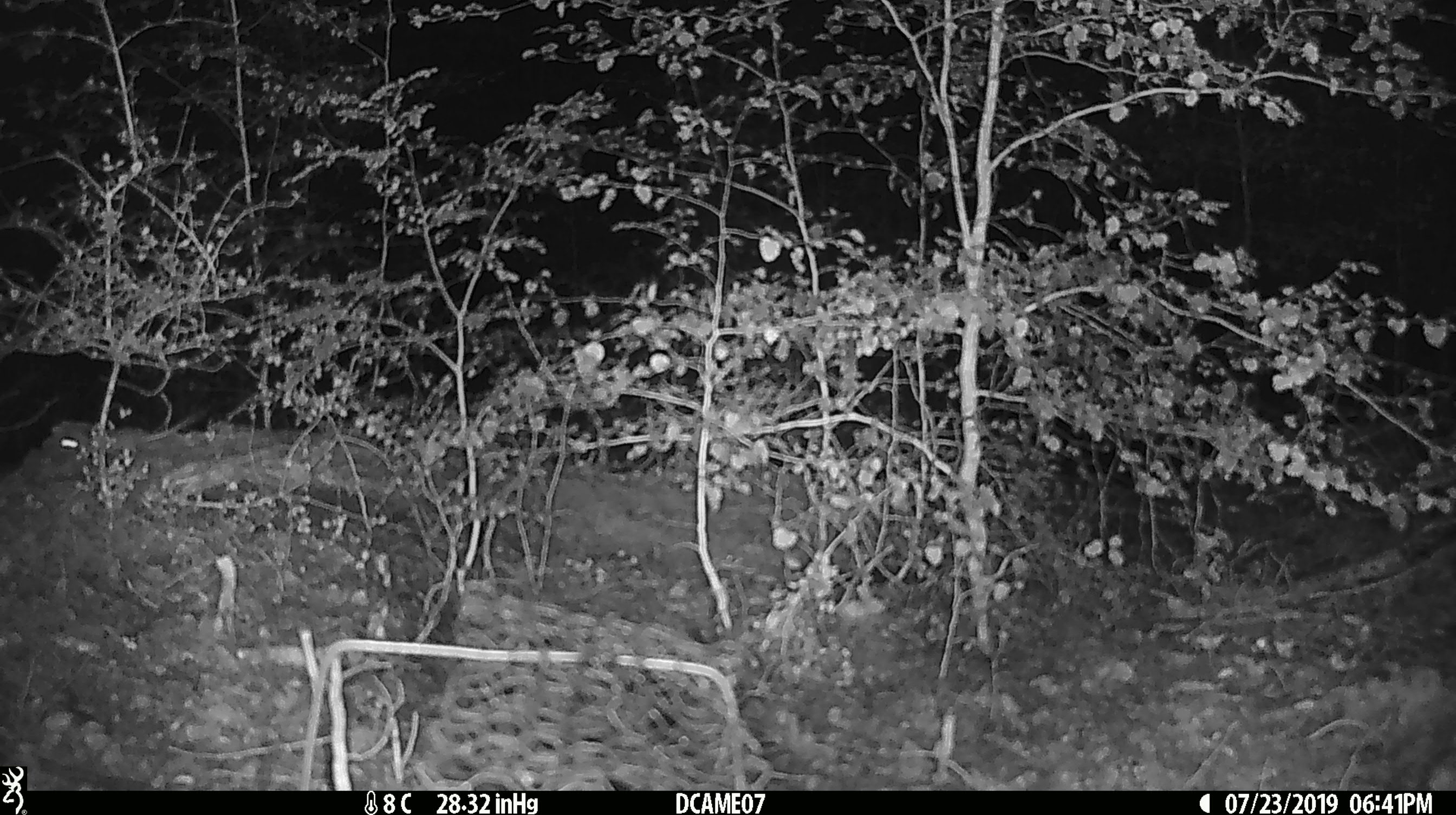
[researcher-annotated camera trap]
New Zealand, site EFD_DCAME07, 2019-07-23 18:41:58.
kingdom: Animalia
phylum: Chordata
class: Mammalia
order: Rodentia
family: Muridae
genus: Mus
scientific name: Mus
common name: mouse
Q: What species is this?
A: Mouse (Mus).